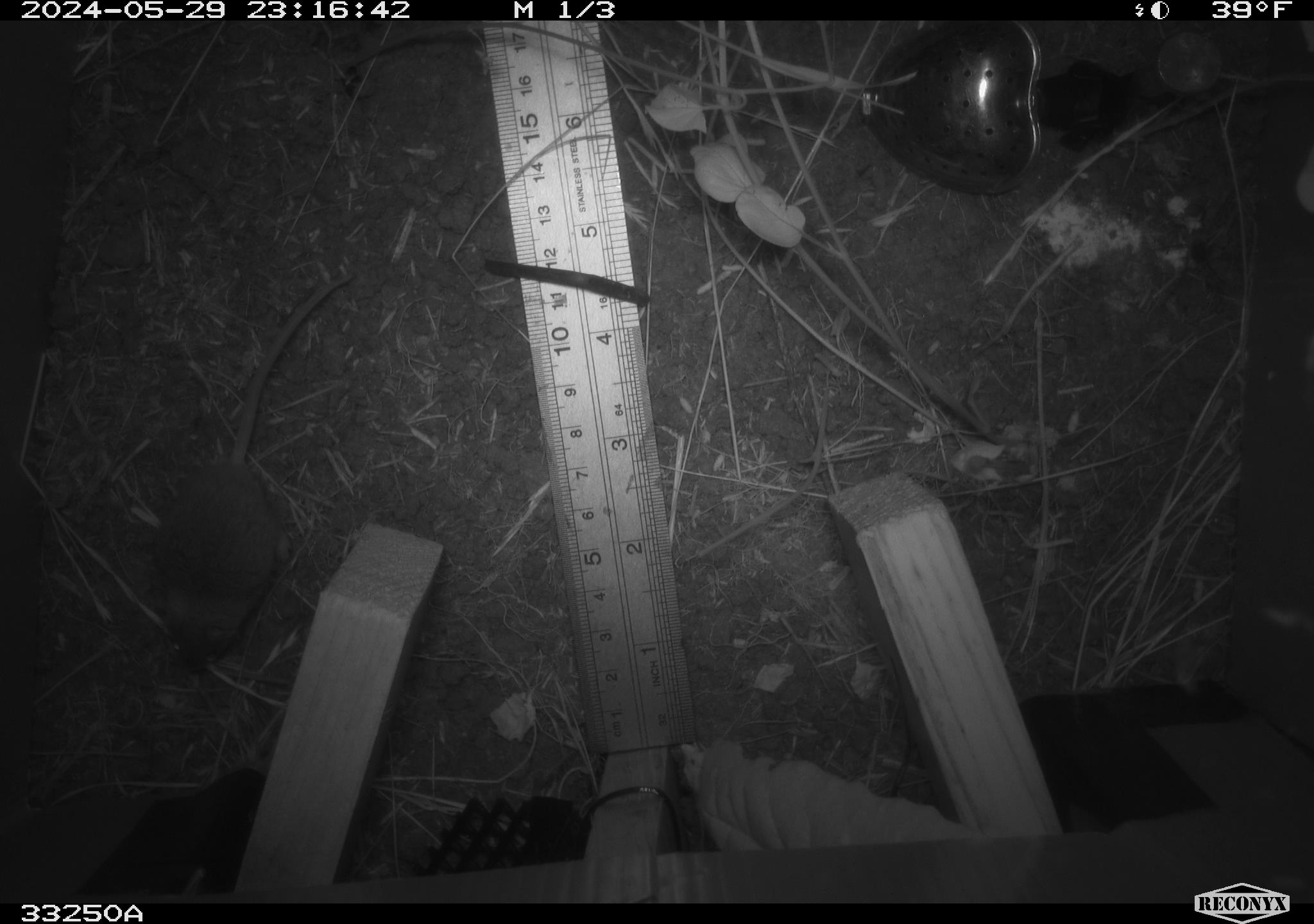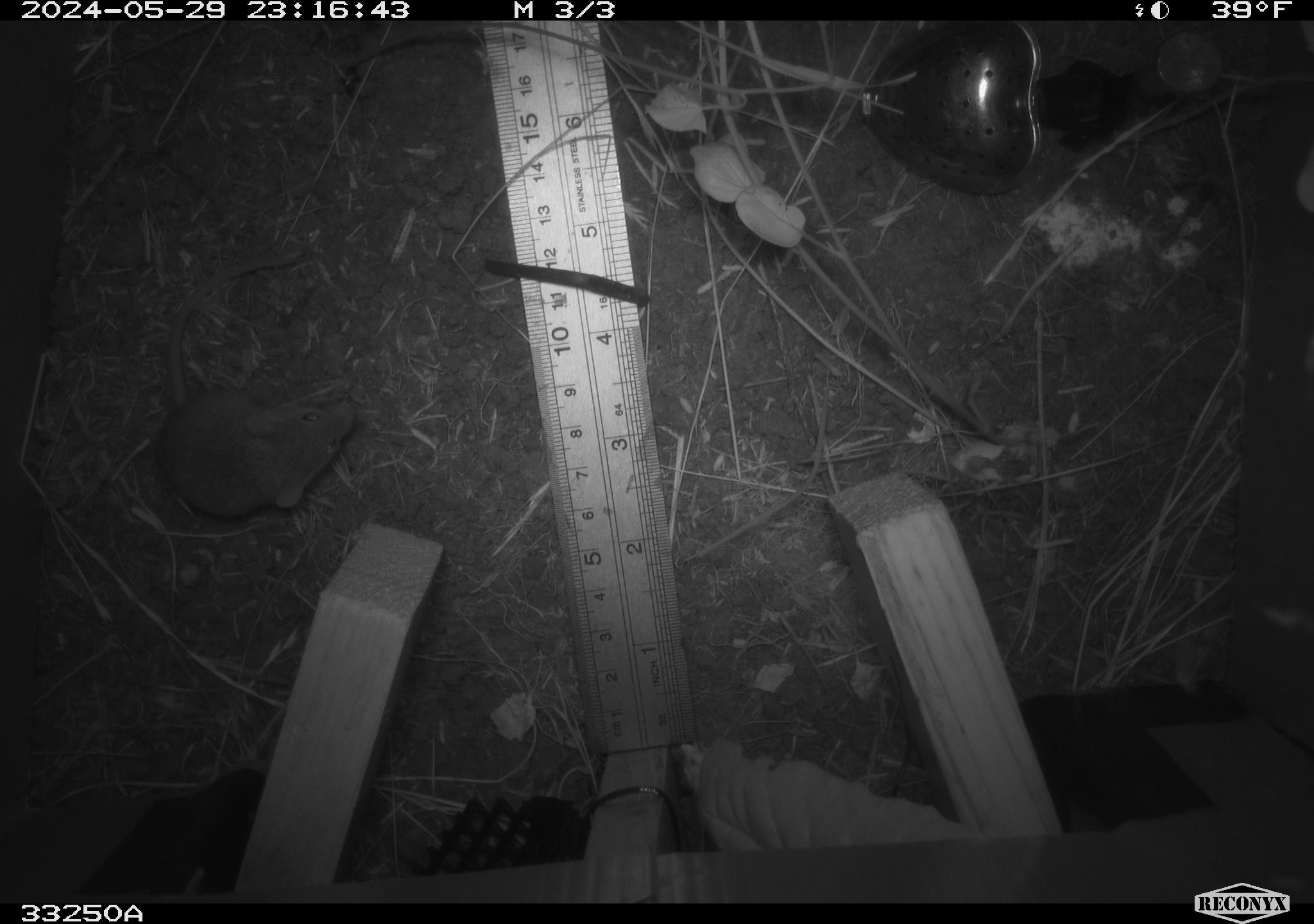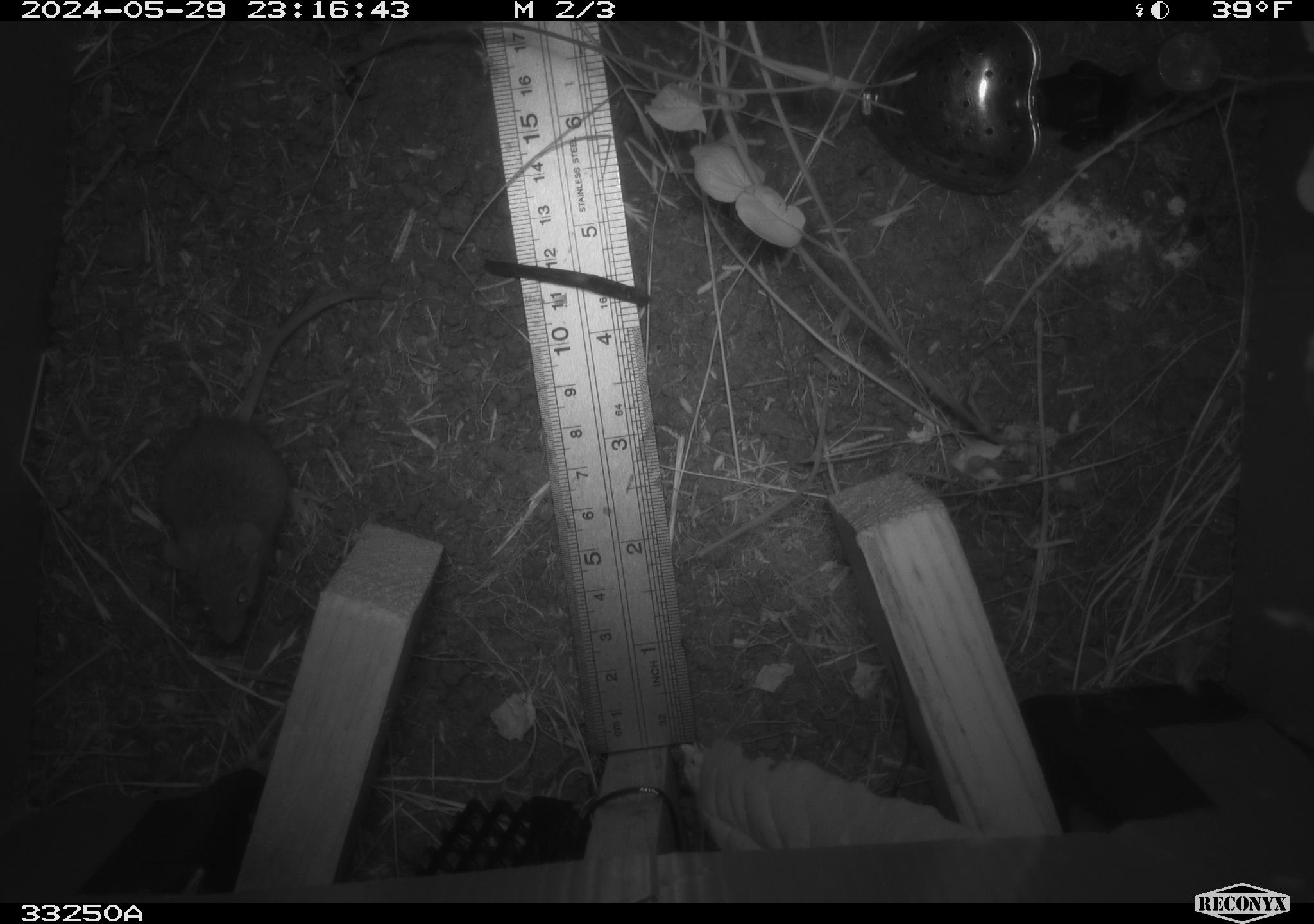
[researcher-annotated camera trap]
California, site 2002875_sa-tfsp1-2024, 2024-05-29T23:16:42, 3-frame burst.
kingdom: Animalia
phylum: Chordata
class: Mammalia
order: Rodentia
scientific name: Rodentia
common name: mouse species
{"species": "mouse species (Rodentia)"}